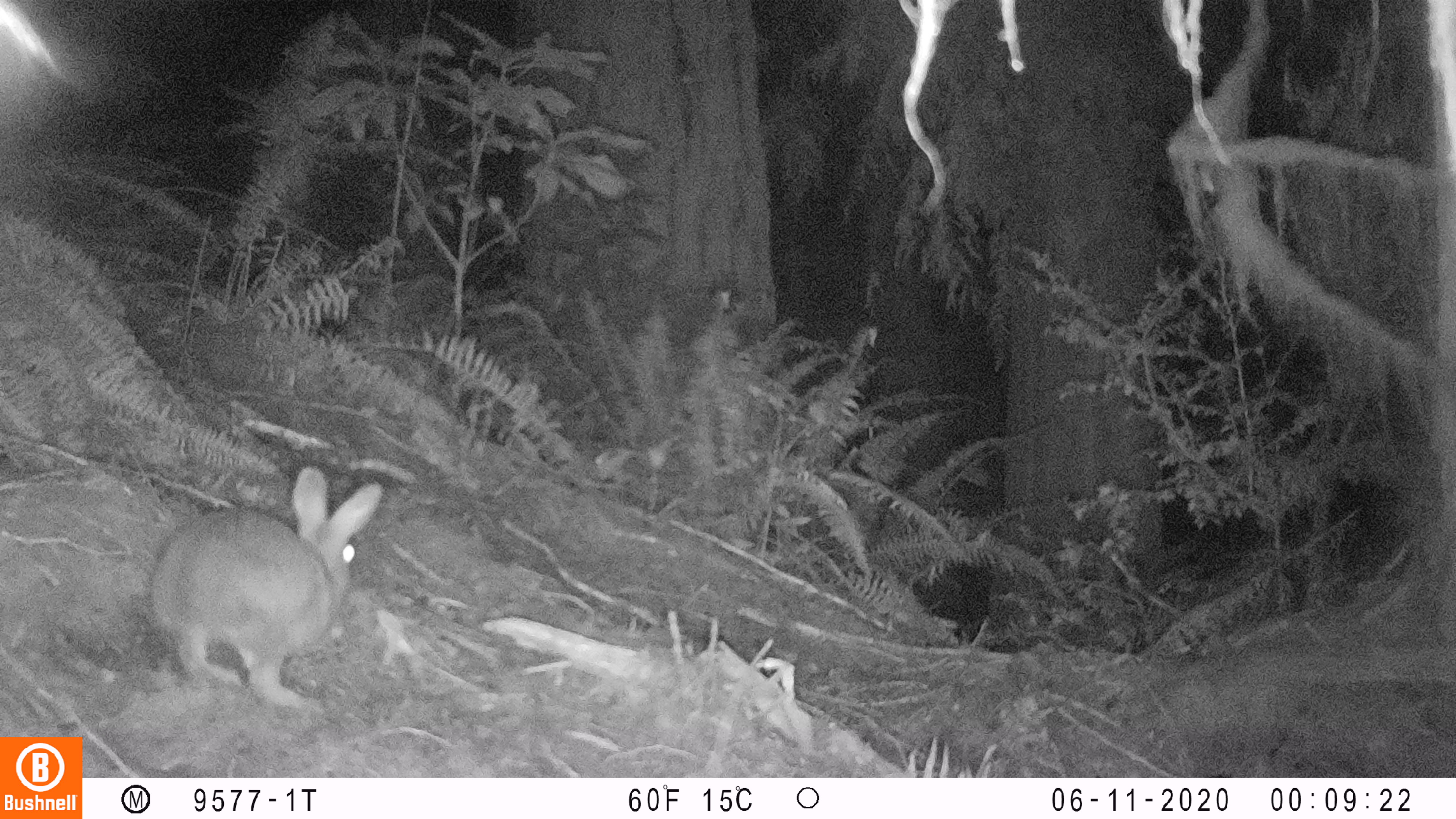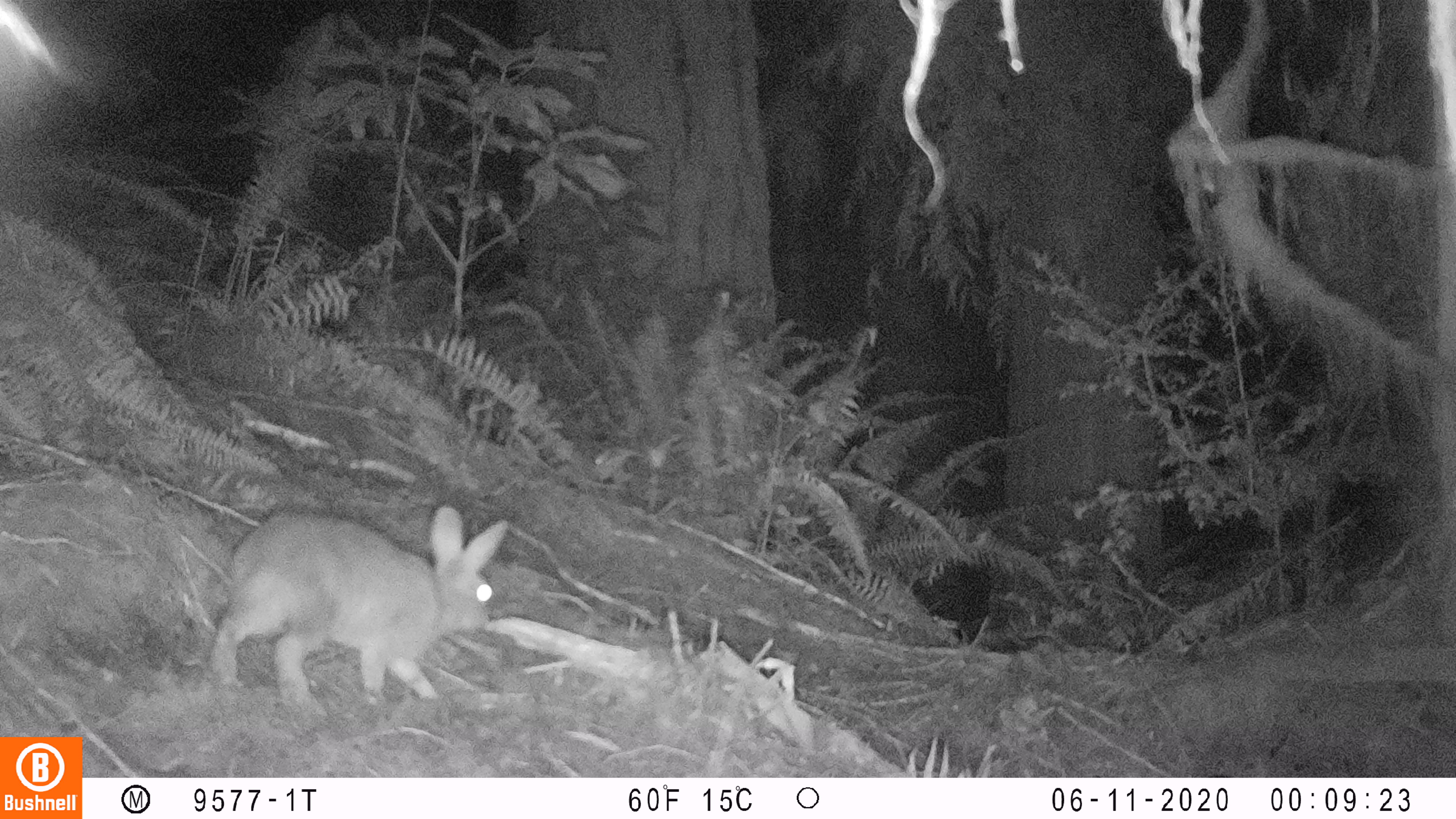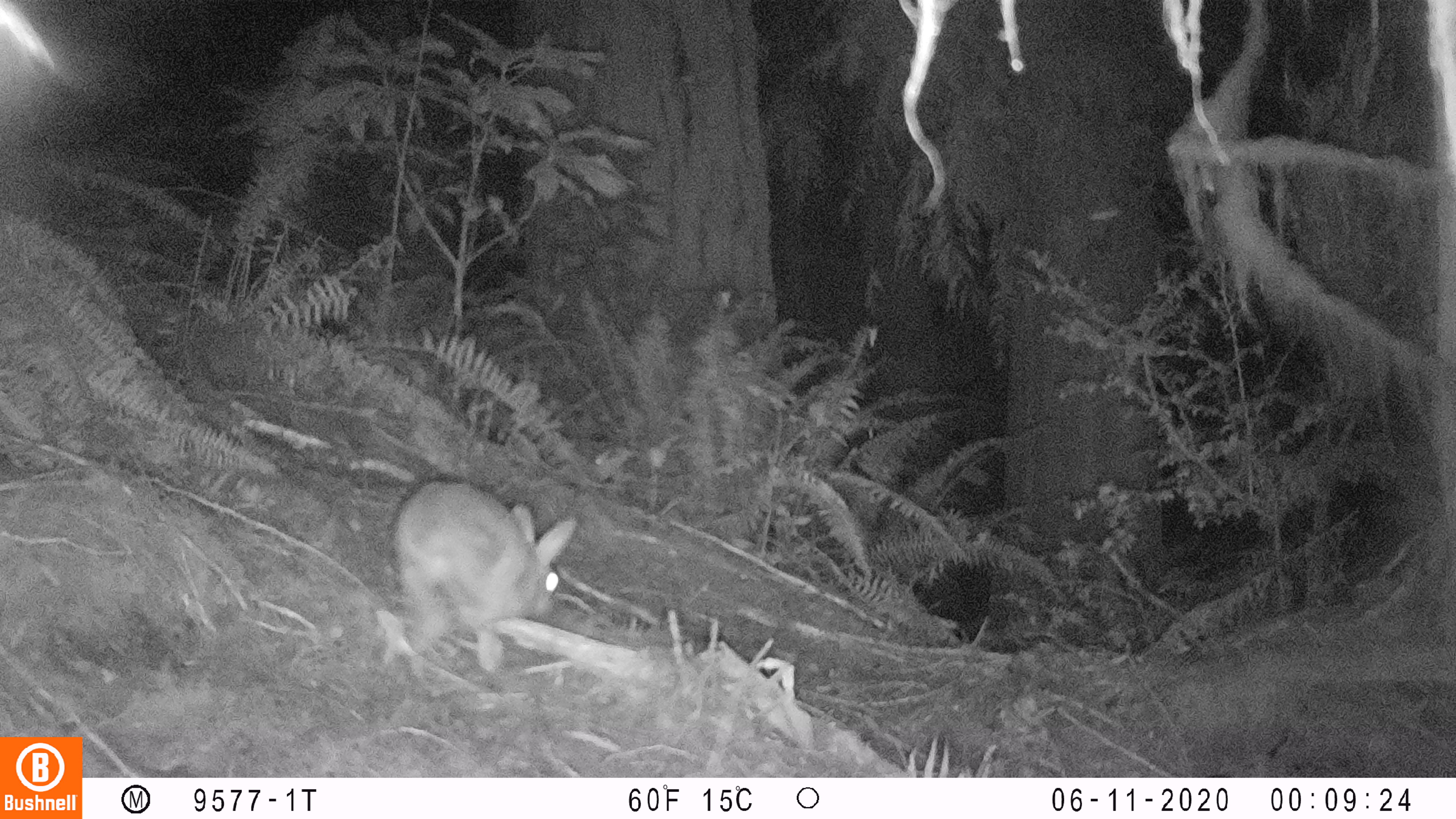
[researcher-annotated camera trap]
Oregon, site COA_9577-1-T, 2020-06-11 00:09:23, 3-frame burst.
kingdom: Animalia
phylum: Chordata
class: Mammalia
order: Lagomorpha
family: Leporidae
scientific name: Leporidae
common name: hares and rabbits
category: leporidae family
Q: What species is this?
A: Leporidae family (hares and rabbits) (Leporidae).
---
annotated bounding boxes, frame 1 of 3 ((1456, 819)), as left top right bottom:
leporidae family: 148 463 385 715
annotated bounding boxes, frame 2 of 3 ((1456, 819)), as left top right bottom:
leporidae family: 208 507 508 706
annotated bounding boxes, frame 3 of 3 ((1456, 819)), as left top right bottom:
leporidae family: 385 479 581 678